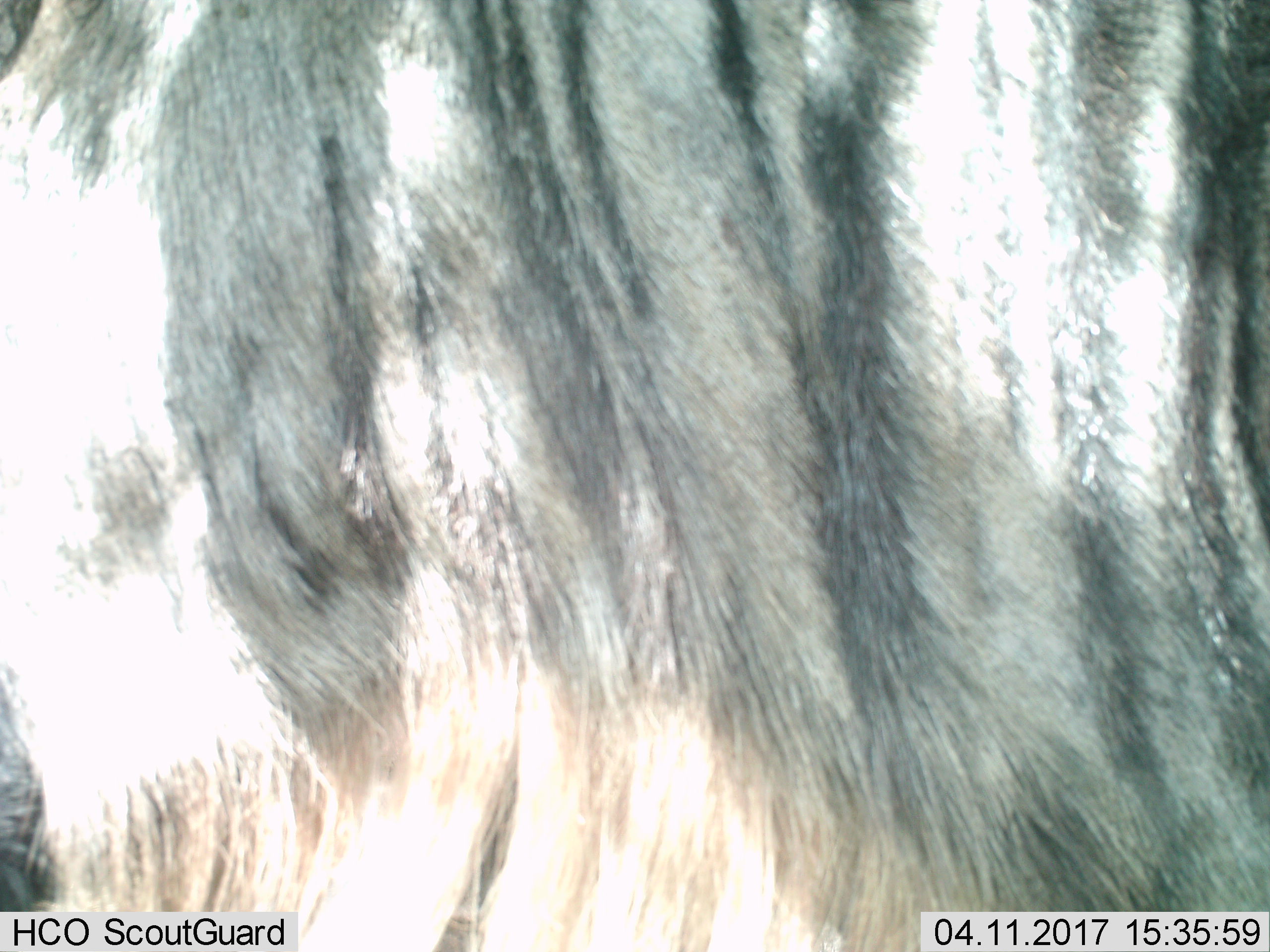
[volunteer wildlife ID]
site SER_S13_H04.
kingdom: Animalia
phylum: Chordata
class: Mammalia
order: Artiodactyla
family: Bovidae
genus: Connochaetes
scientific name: Connochaetes taurinus taurinus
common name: blue wildebeest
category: wildebeestblue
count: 1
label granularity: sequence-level